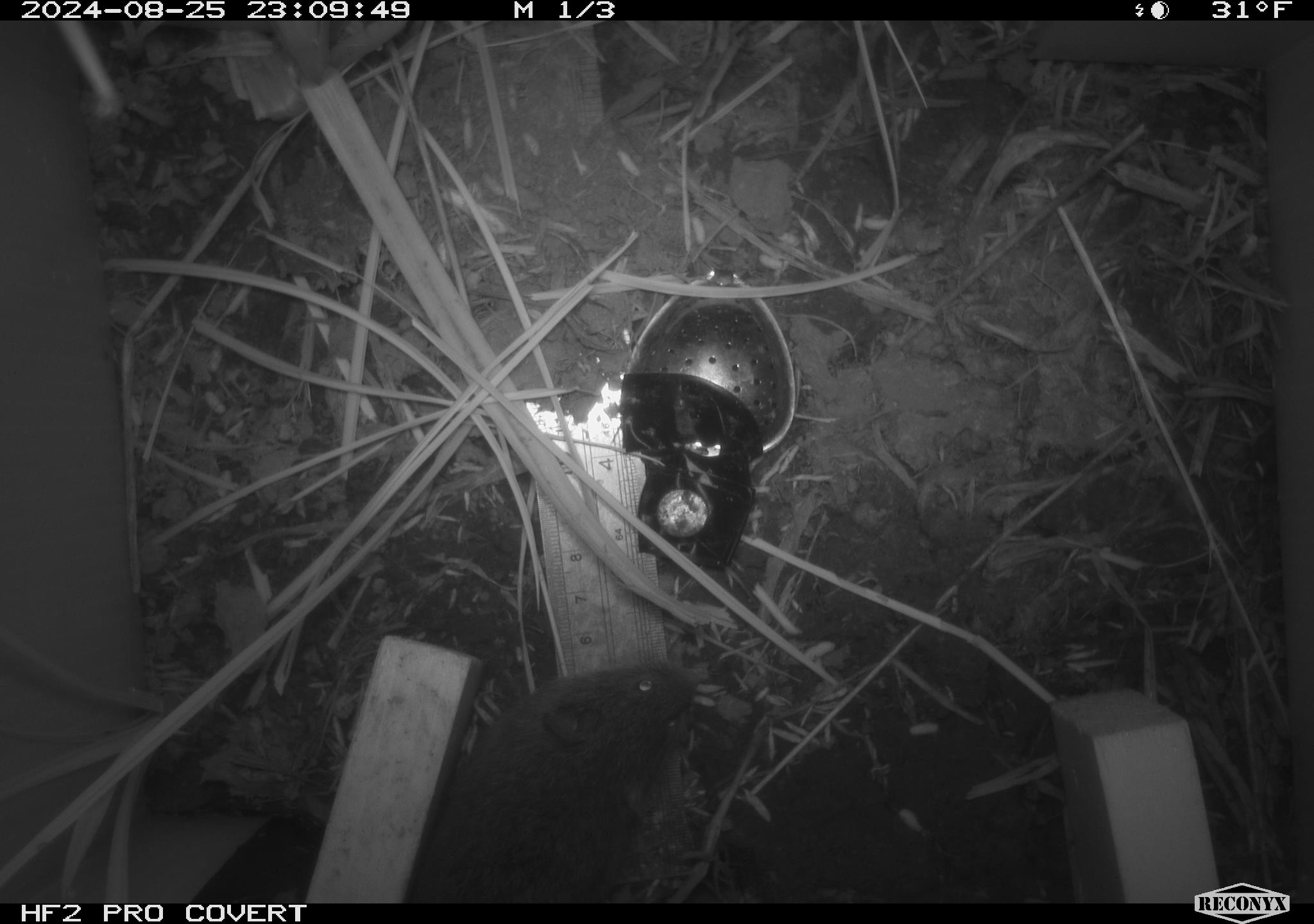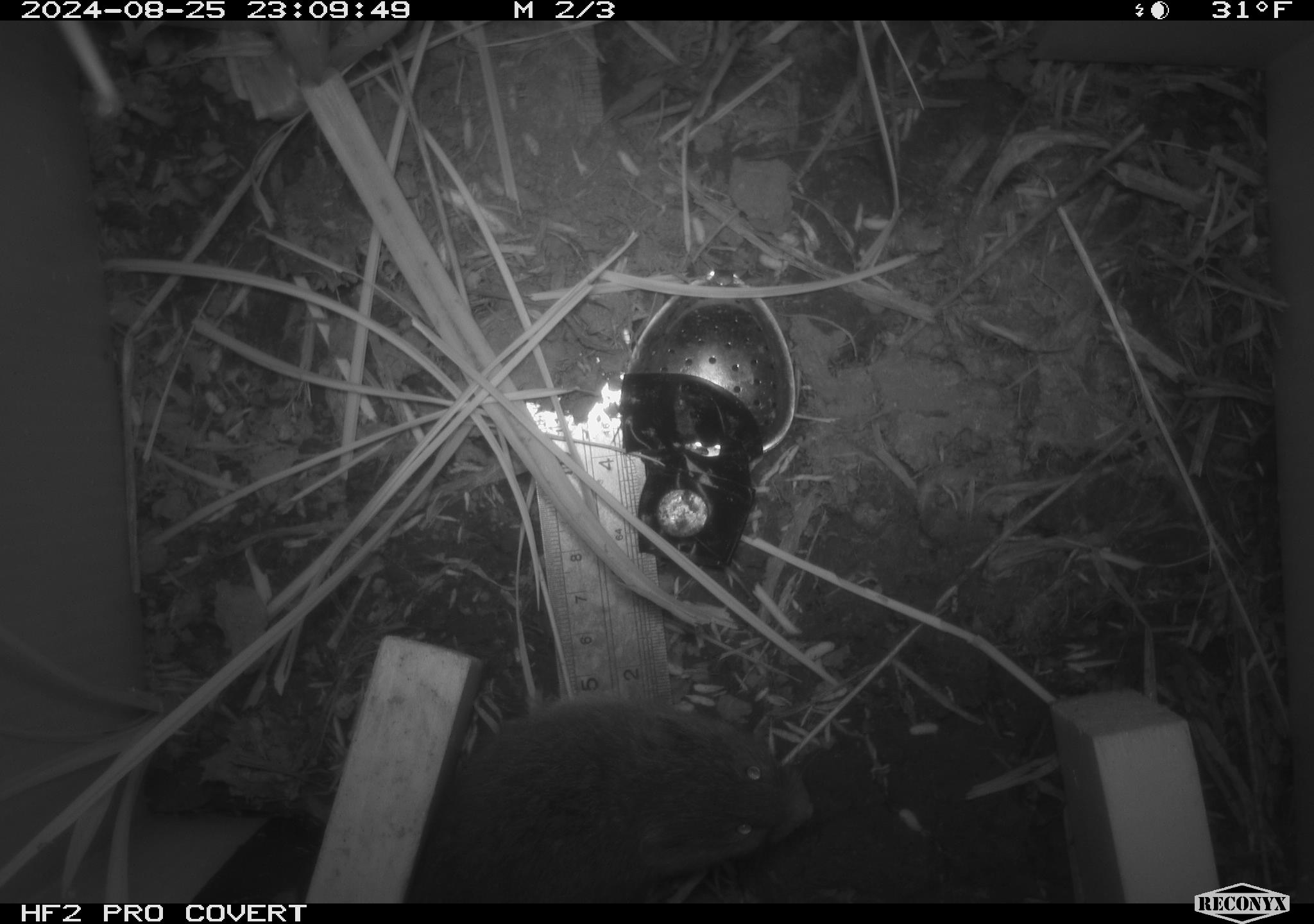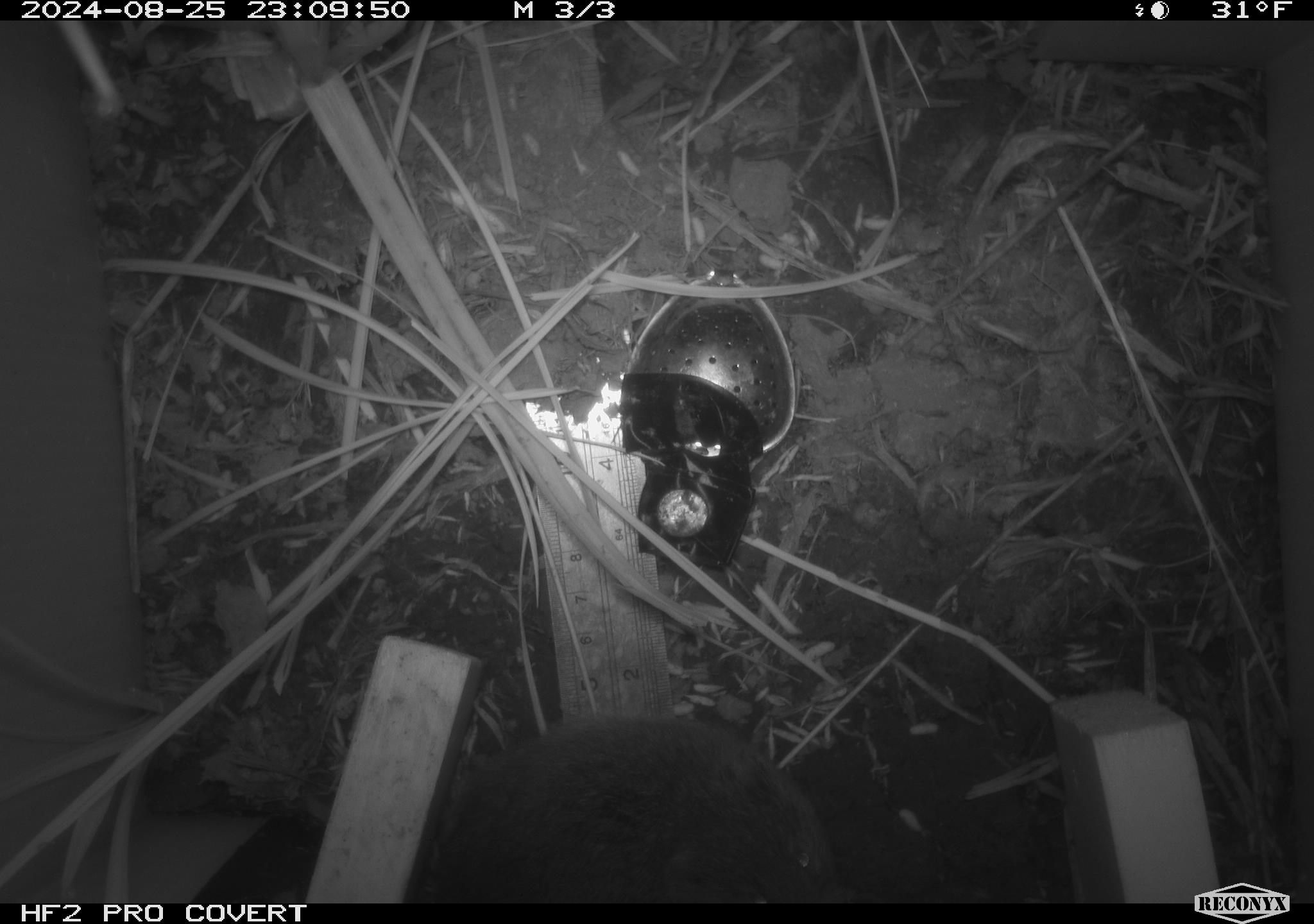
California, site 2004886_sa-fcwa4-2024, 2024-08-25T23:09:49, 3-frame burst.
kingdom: Animalia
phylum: Chordata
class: Mammalia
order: Rodentia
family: Cricetidae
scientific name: Arvicolinae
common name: voles, lemmings, and muskrats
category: arvicolinae subfamily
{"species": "arvicolinae subfamily (voles, lemmings, and muskrats) (Arvicolinae)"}